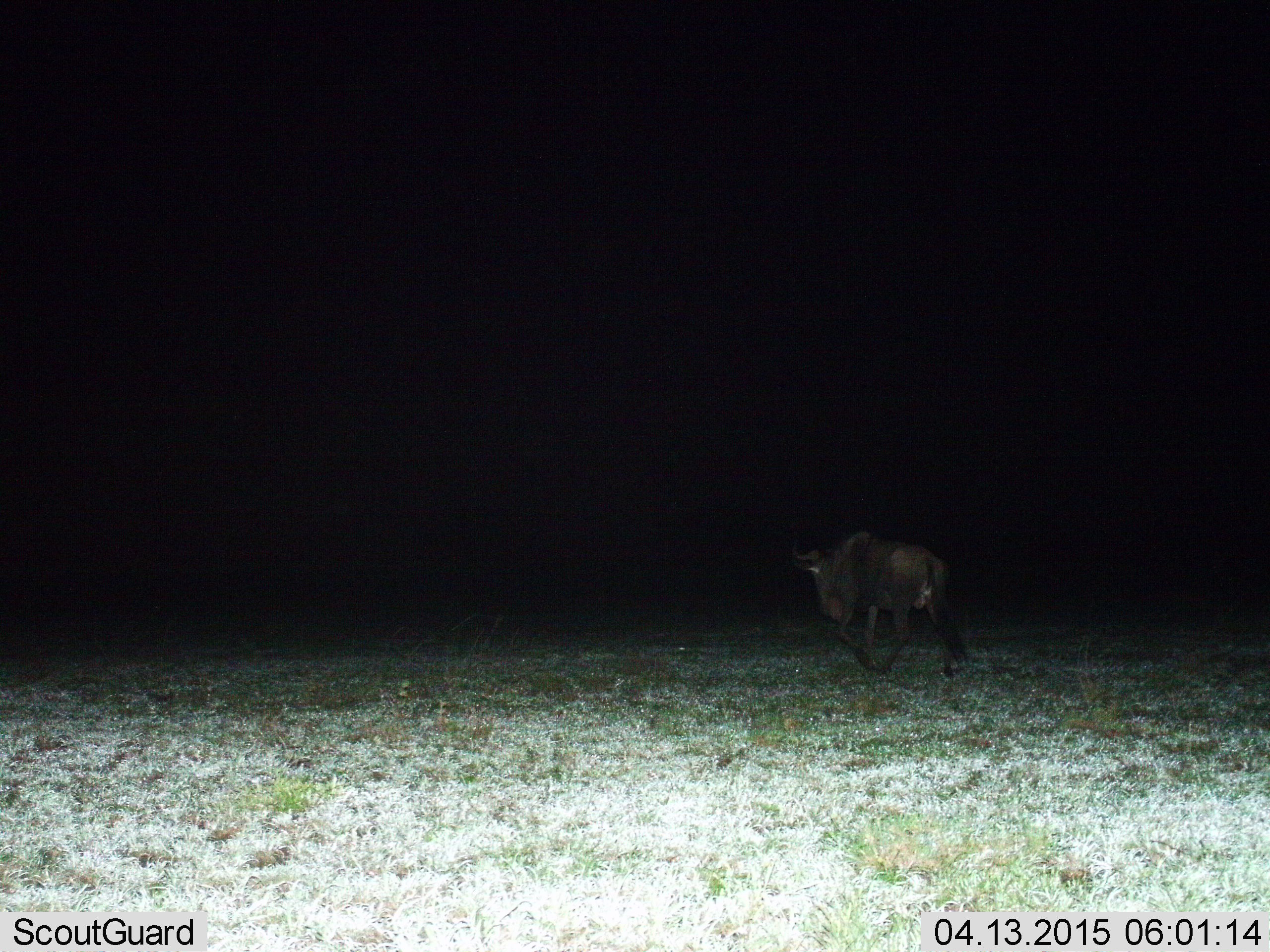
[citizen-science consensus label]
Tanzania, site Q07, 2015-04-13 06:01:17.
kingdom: Animalia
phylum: Chordata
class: Mammalia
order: Artiodactyla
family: Bovidae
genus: Connochaetes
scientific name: Connochaetes taurinus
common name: blue wildebeest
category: wildebeest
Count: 1.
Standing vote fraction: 0%.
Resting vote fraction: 0%.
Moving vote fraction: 100%.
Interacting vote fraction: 0%.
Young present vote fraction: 0%.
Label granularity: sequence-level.